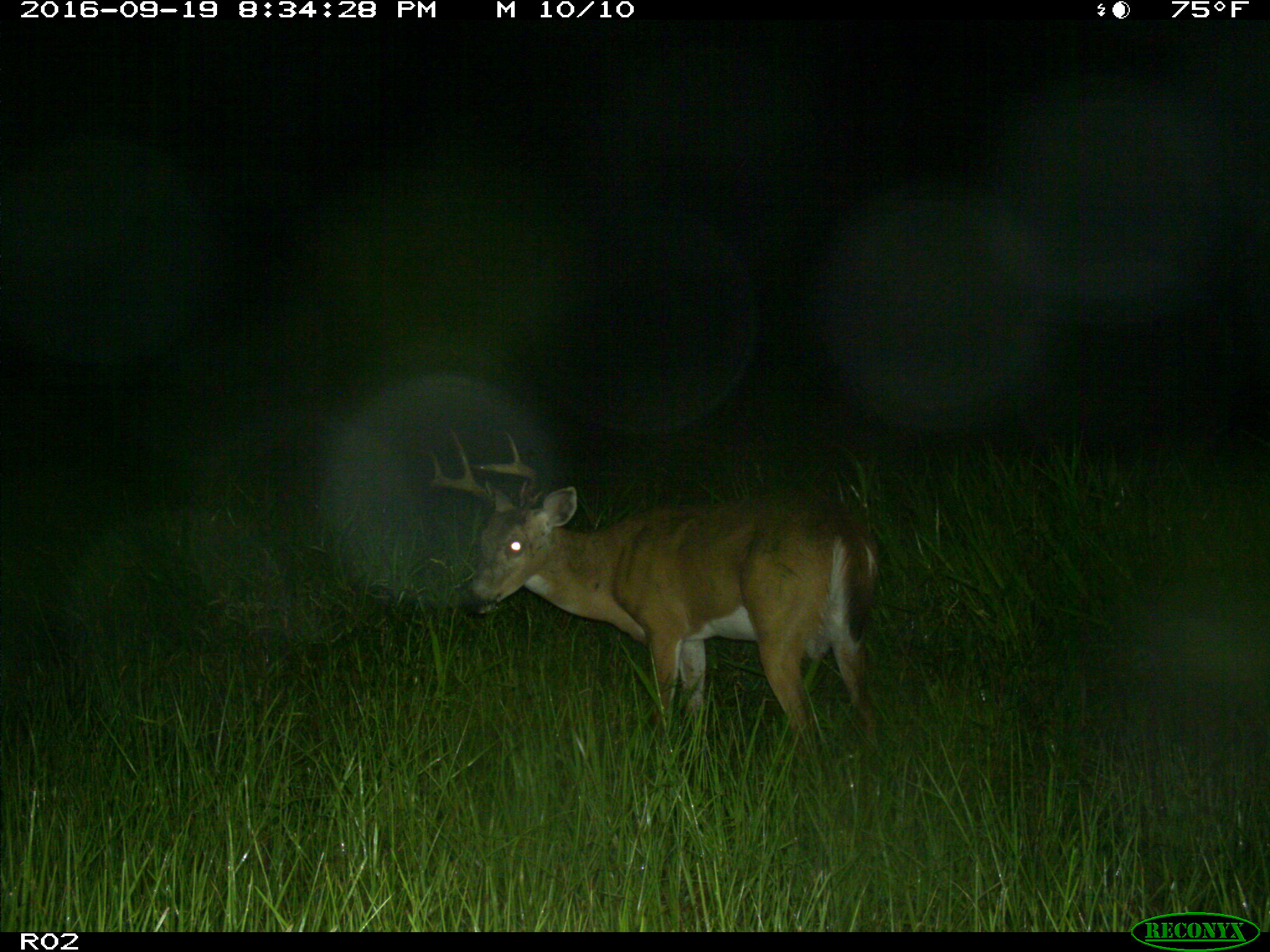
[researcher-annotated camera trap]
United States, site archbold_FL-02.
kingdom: Animalia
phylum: Chordata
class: Mammalia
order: Artiodactyla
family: Cervidae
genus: Odocoileus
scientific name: Odocoileus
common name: deer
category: unidentified deer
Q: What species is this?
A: Unidentified deer (deer) (Odocoileus).